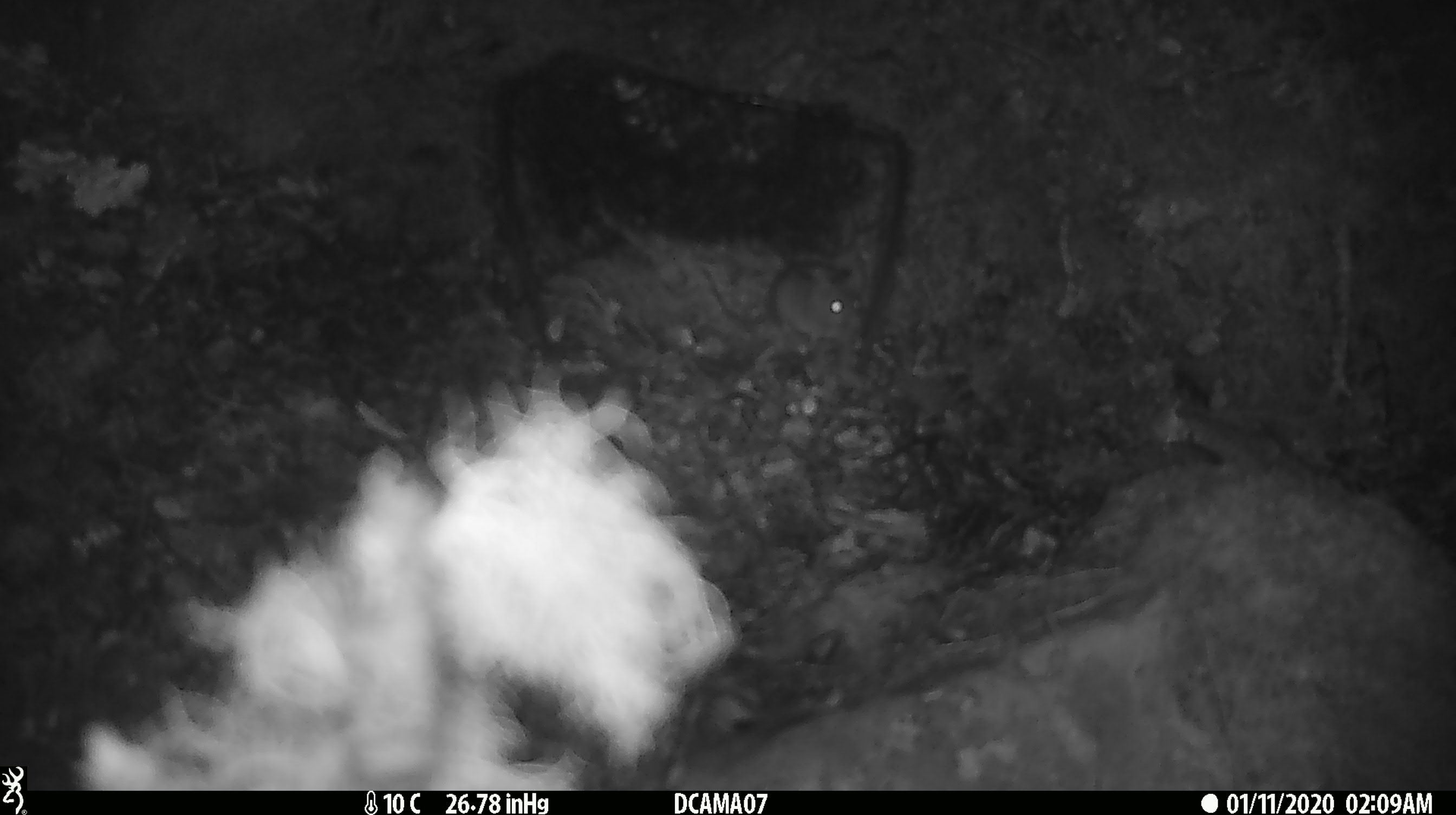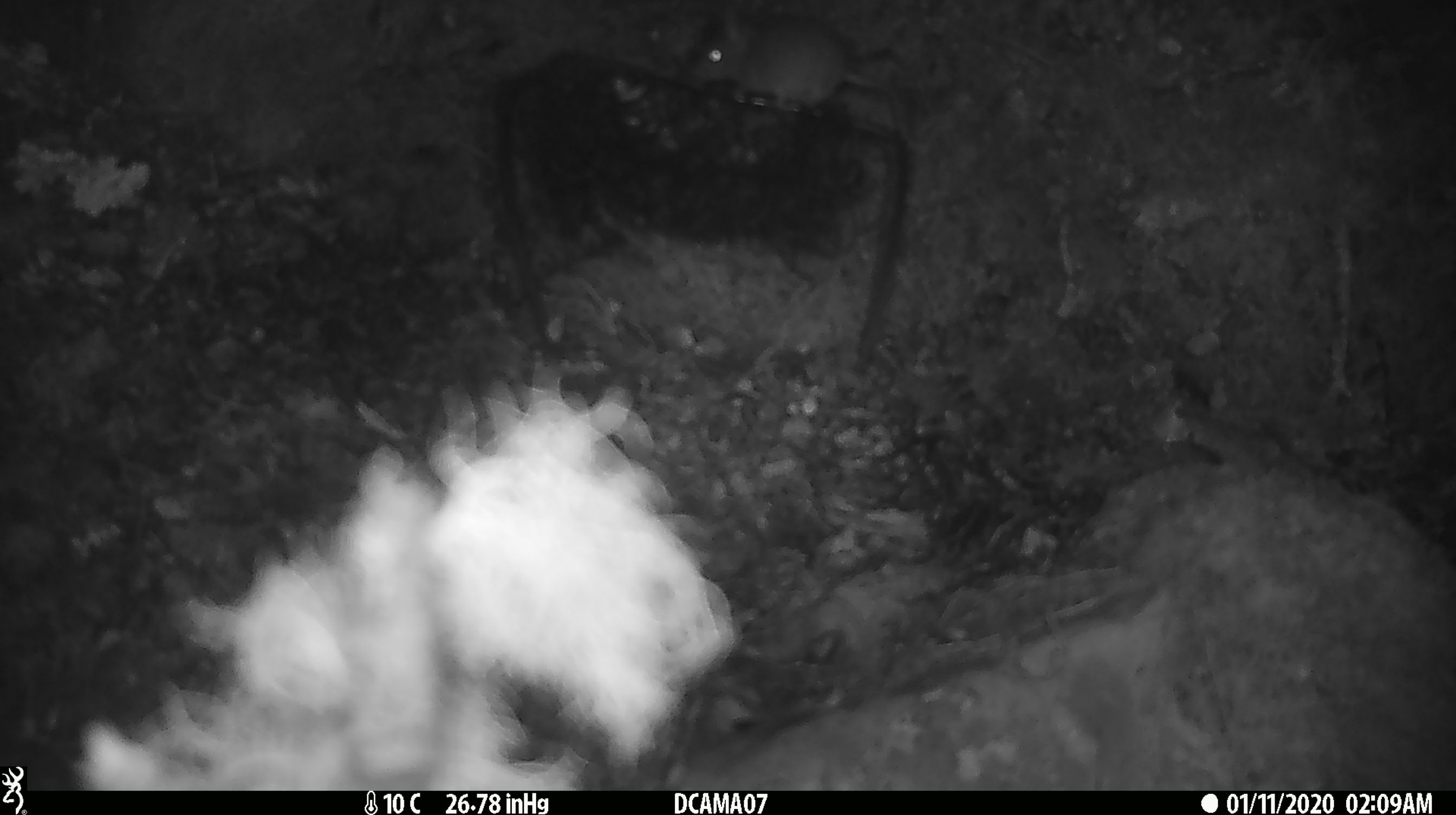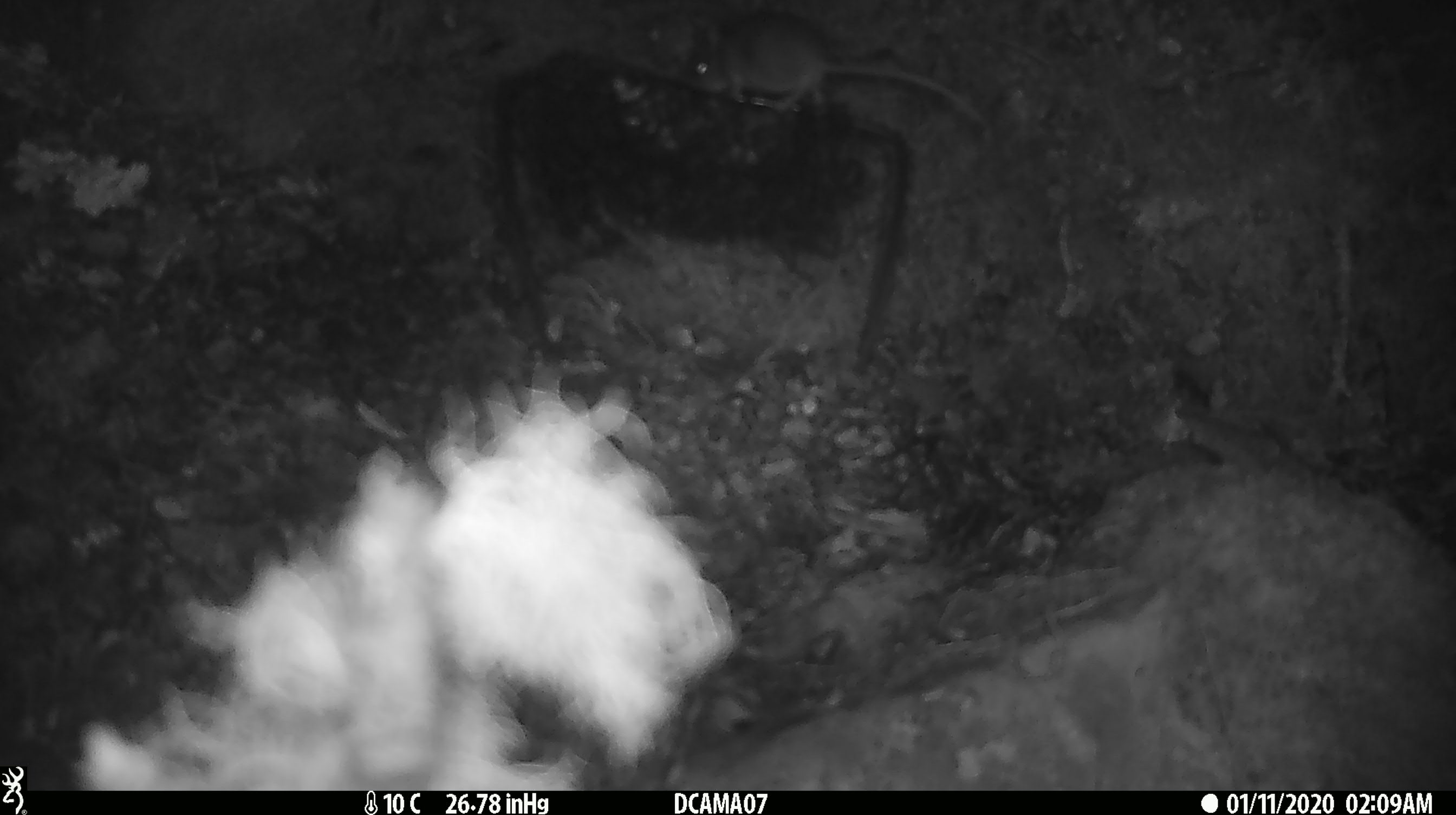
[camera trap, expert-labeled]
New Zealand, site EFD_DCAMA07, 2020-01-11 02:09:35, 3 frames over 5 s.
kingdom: Animalia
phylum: Chordata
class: Mammalia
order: Rodentia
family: Muridae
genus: Mus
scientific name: Mus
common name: mouse